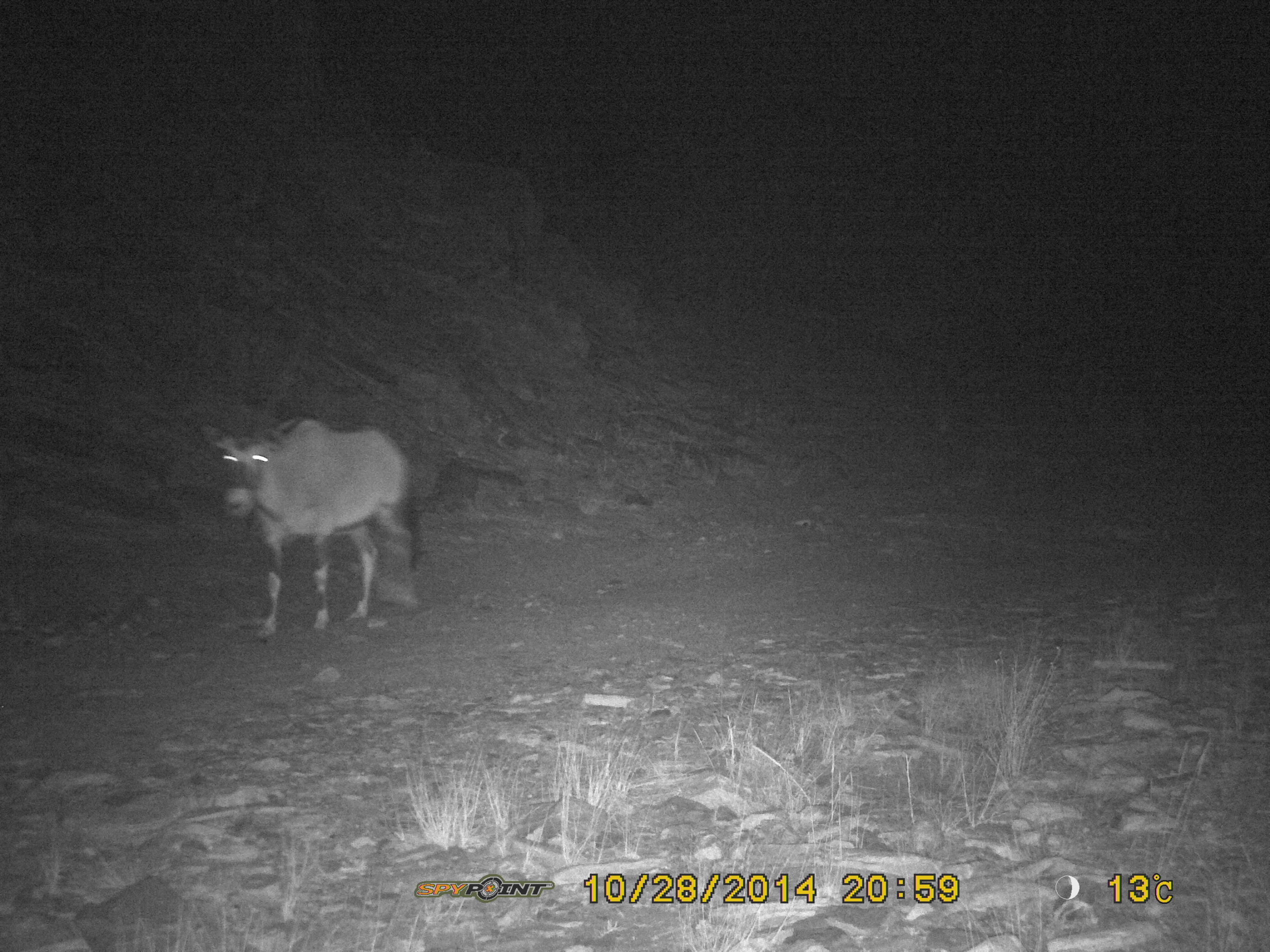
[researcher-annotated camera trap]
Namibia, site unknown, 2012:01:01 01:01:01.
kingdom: Animalia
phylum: Chordata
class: Mammalia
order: Artiodactyla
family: Bovidae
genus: Oryx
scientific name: Oryx gazella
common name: gemsbok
Oryx gazella (gemsbok).